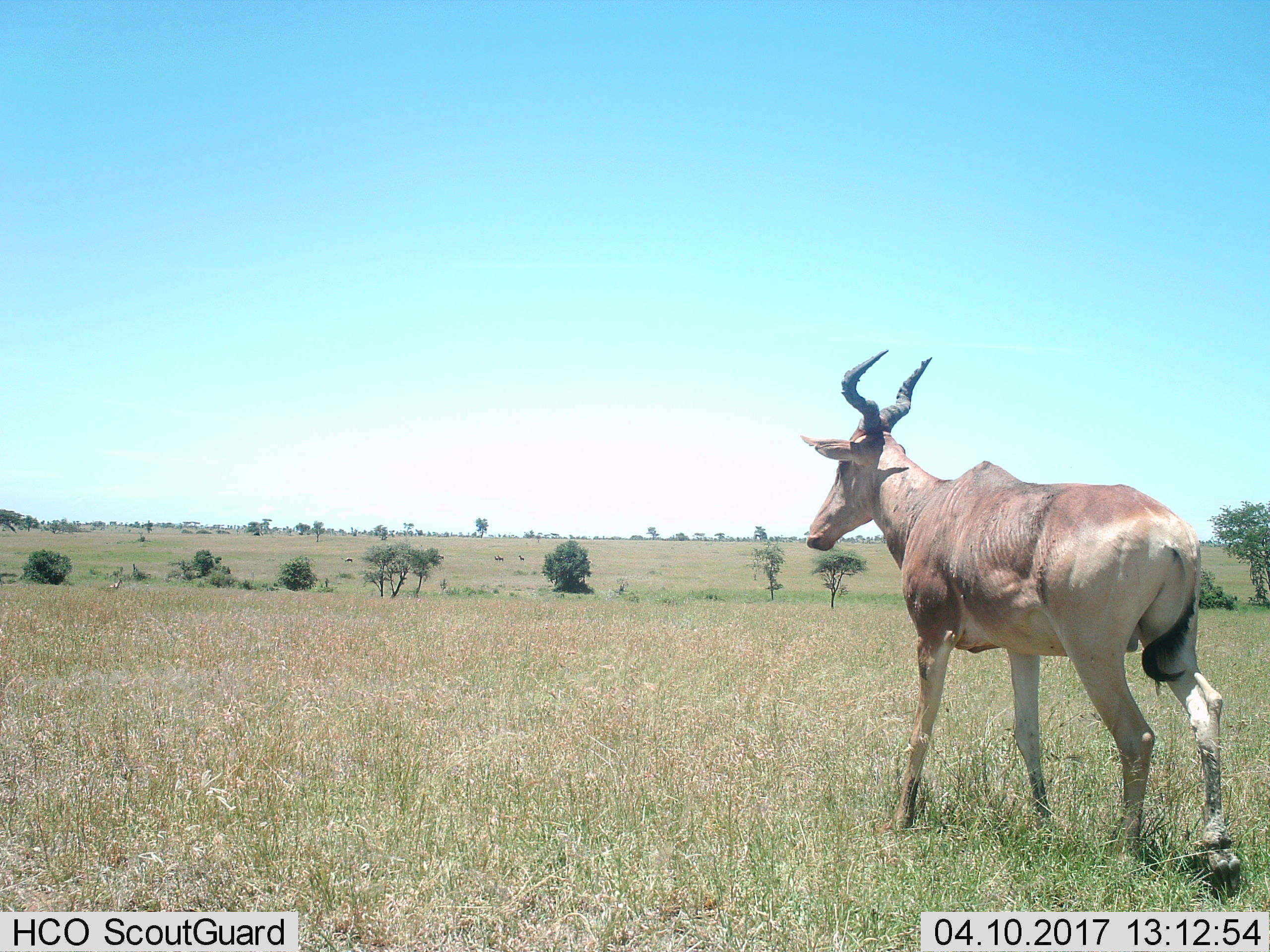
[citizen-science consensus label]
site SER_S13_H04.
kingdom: Animalia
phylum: Chordata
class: Mammalia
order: Artiodactyla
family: Bovidae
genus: Alcelaphus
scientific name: Alcelaphus buselaphus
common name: hartebeest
Hartebeest (Alcelaphus buselaphus), count 1. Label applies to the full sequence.